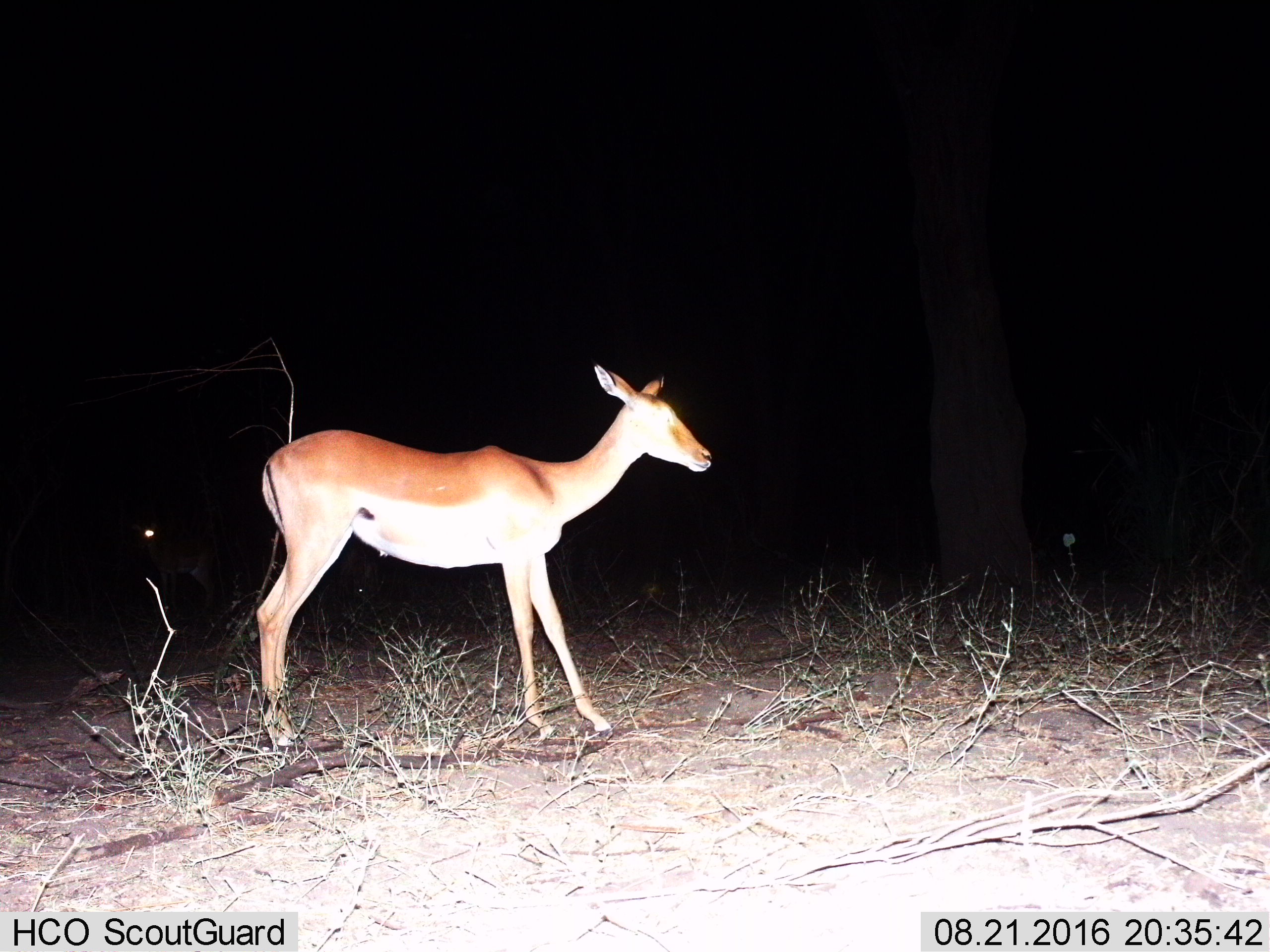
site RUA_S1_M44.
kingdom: Animalia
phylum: Chordata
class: Mammalia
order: Artiodactyla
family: Bovidae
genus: Aepyceros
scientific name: Aepyceros melampus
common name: impala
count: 1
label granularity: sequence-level